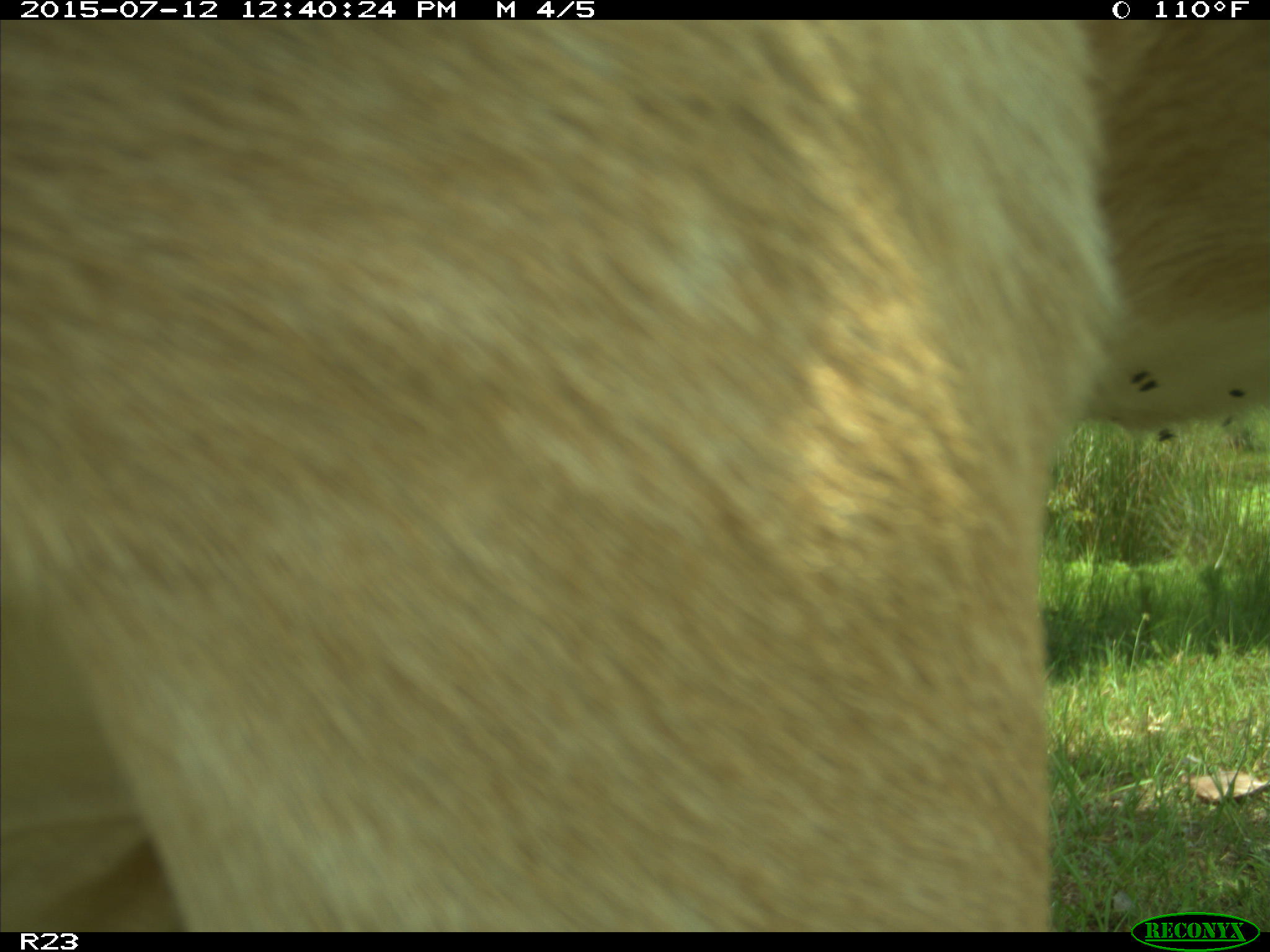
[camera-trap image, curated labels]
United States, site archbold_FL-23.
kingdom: Animalia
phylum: Chordata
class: Mammalia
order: Artiodactyla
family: Bovidae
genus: Bos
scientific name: Bos taurus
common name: domestic cow